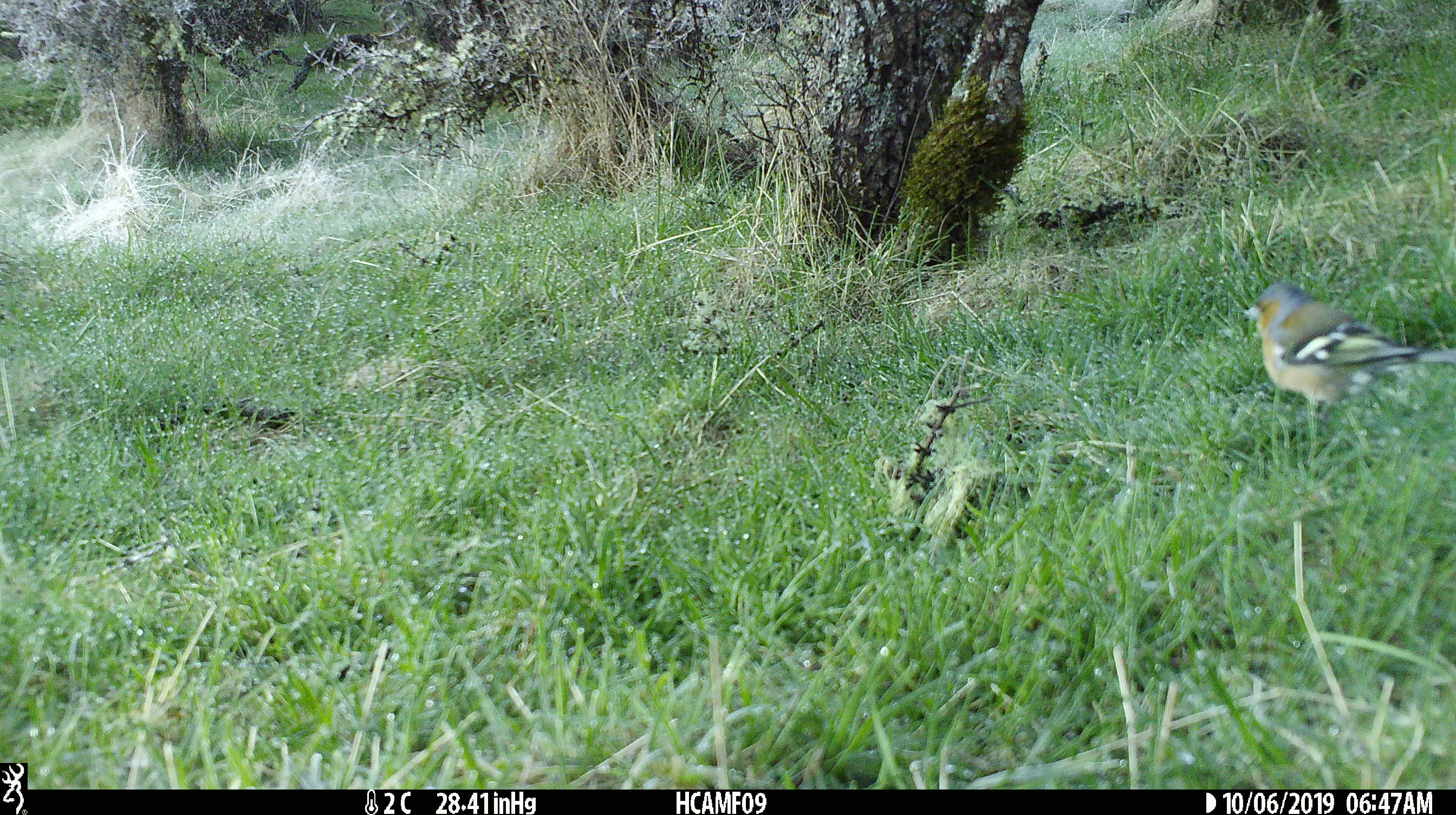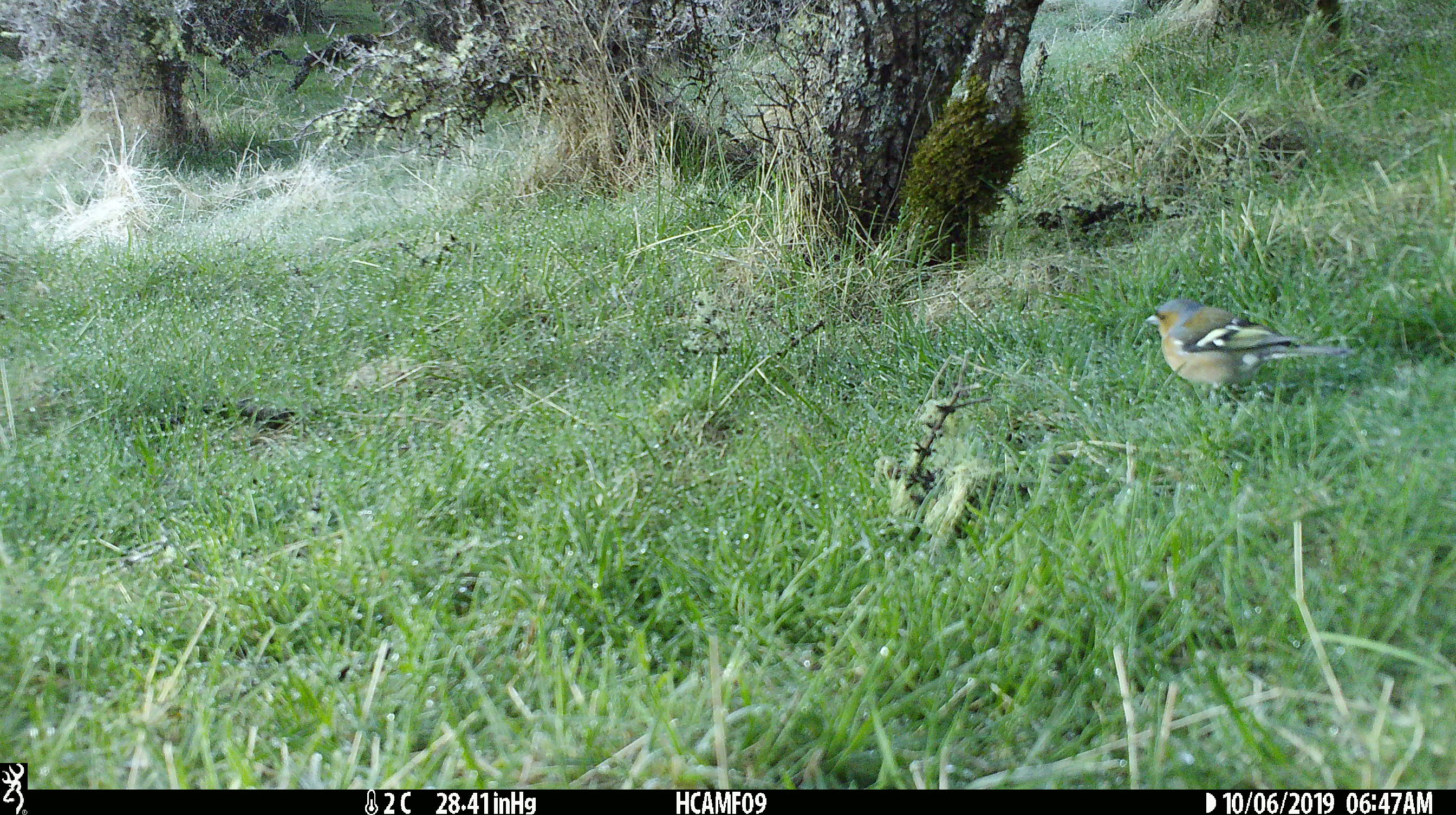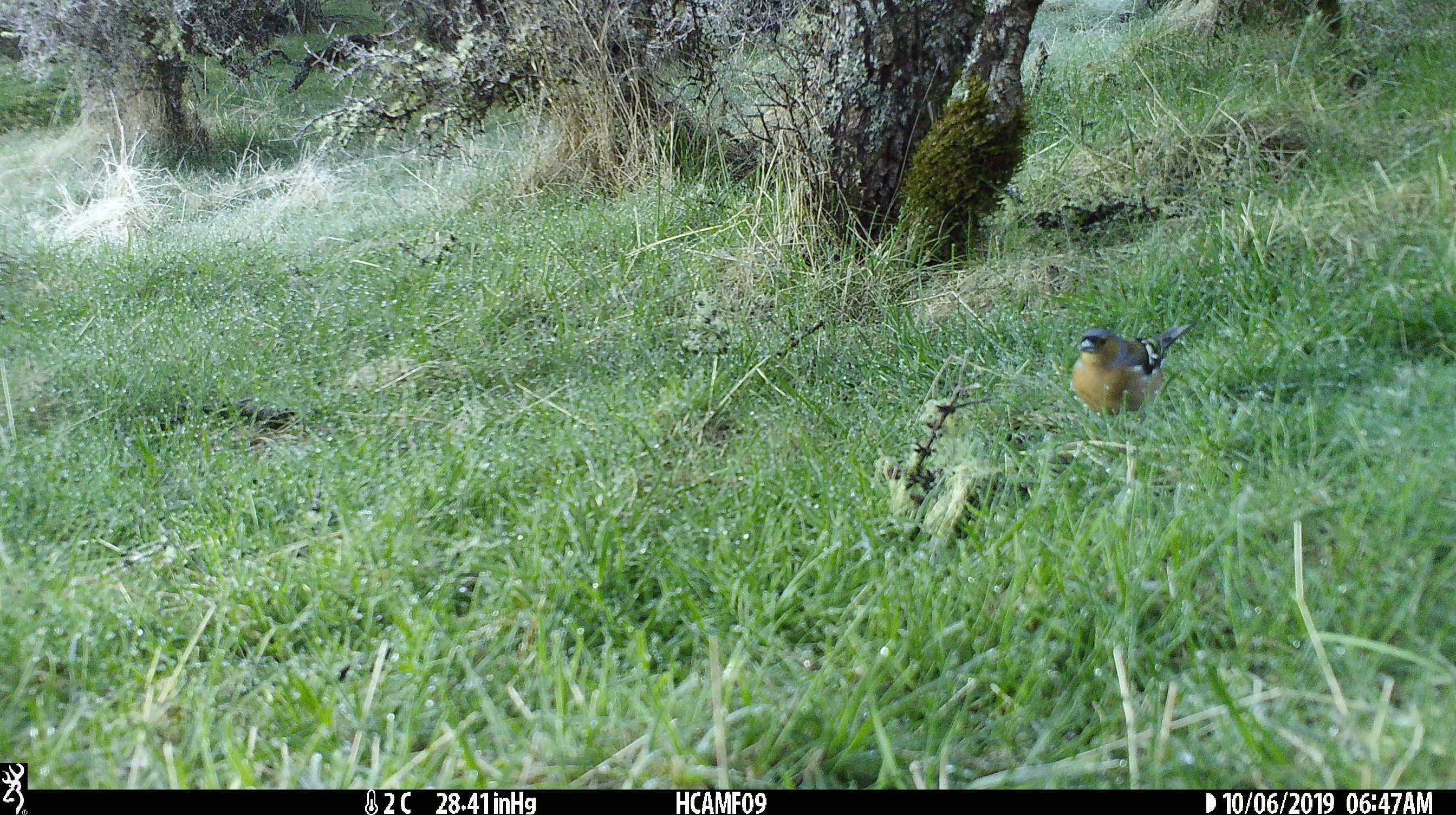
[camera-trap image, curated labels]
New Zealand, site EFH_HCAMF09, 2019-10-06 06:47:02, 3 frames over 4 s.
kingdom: Animalia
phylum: Chordata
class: Aves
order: Passeriformes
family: Fringillidae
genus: Fringilla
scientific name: Fringilla coelebs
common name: common chaffinch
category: chaffinch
Chaffinch (common chaffinch) (Fringilla coelebs).